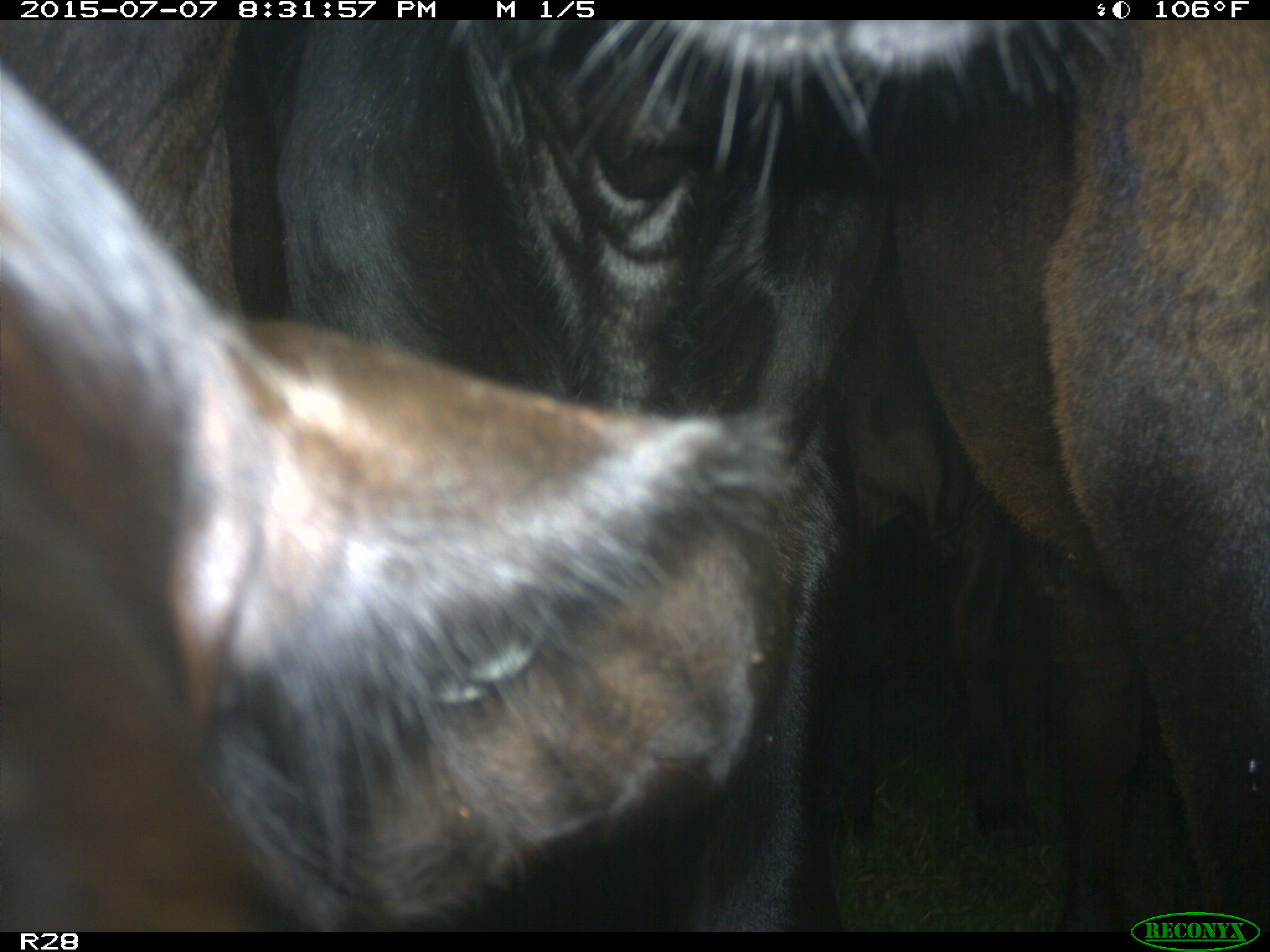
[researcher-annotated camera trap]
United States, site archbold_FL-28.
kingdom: Animalia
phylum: Chordata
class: Mammalia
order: Artiodactyla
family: Bovidae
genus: Bos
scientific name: Bos taurus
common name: domestic cow